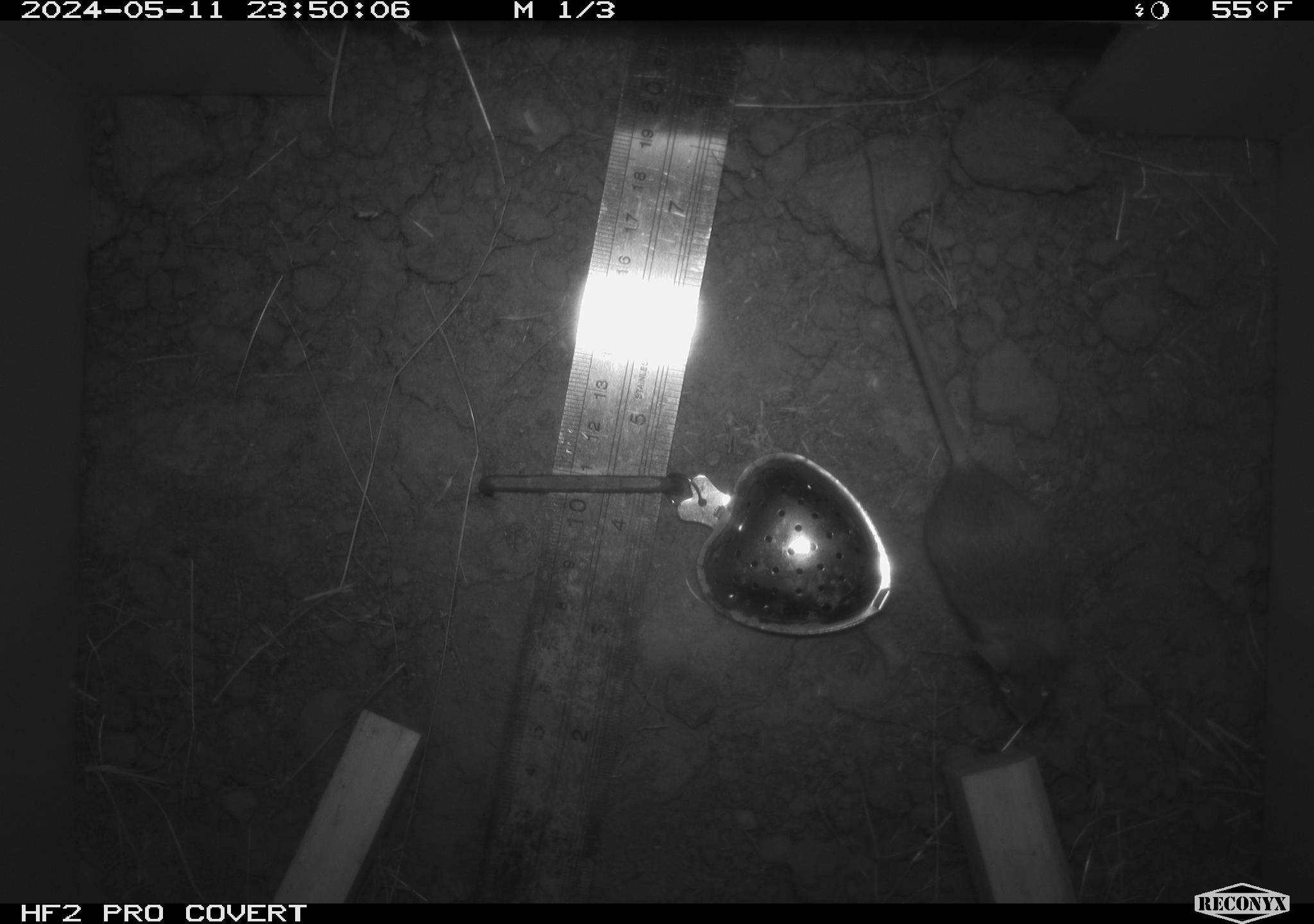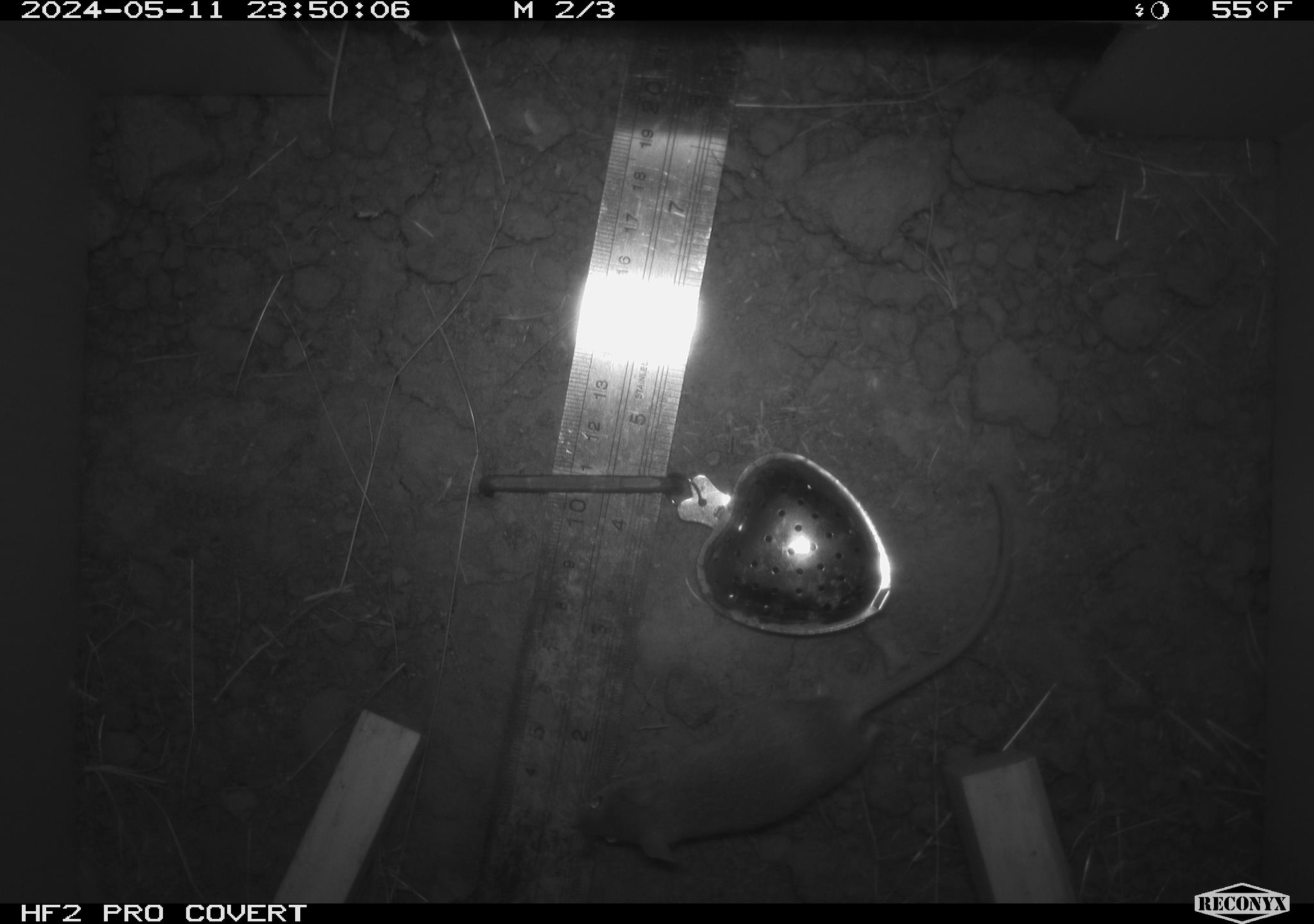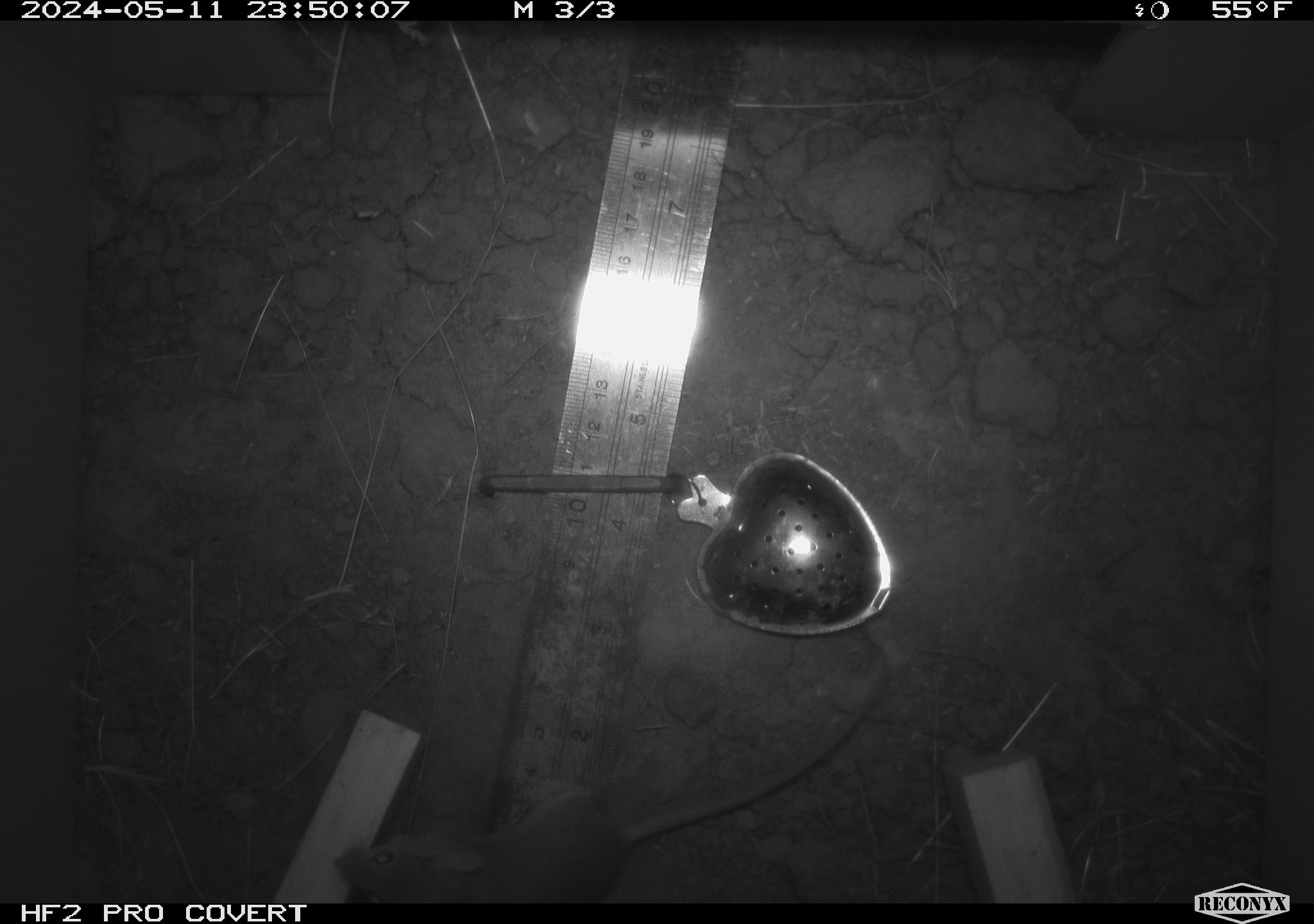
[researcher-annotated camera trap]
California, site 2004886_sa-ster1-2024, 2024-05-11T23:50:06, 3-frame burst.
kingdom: Animalia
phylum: Chordata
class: Mammalia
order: Rodentia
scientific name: Rodentia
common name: mouse species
Mouse species (Rodentia).